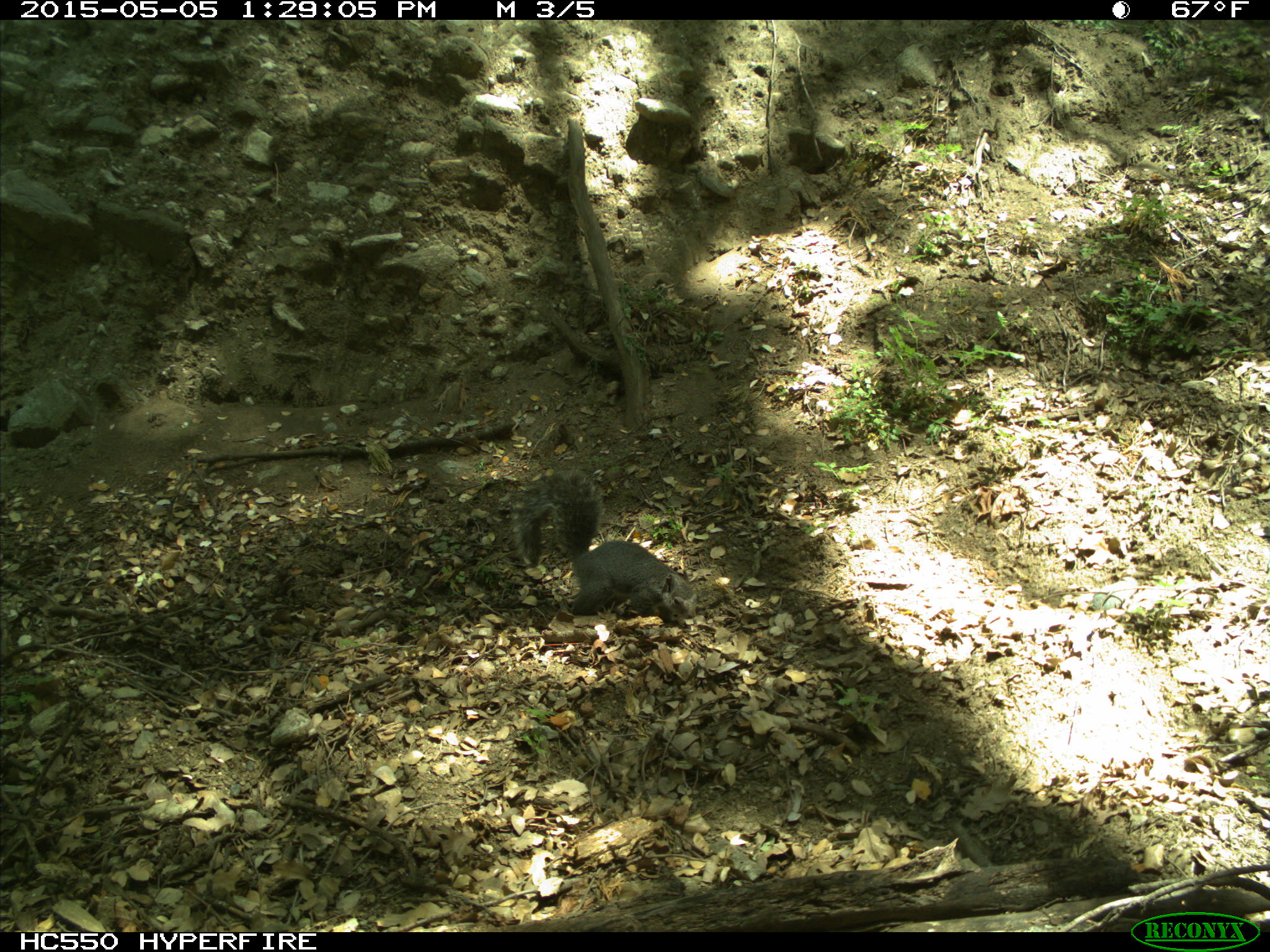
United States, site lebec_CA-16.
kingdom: Animalia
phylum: Chordata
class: Mammalia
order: Rodentia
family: Sciuridae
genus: Sciurus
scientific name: Sciurus carolinensis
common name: eastern gray squirrel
Sciurus carolinensis (eastern gray squirrel).